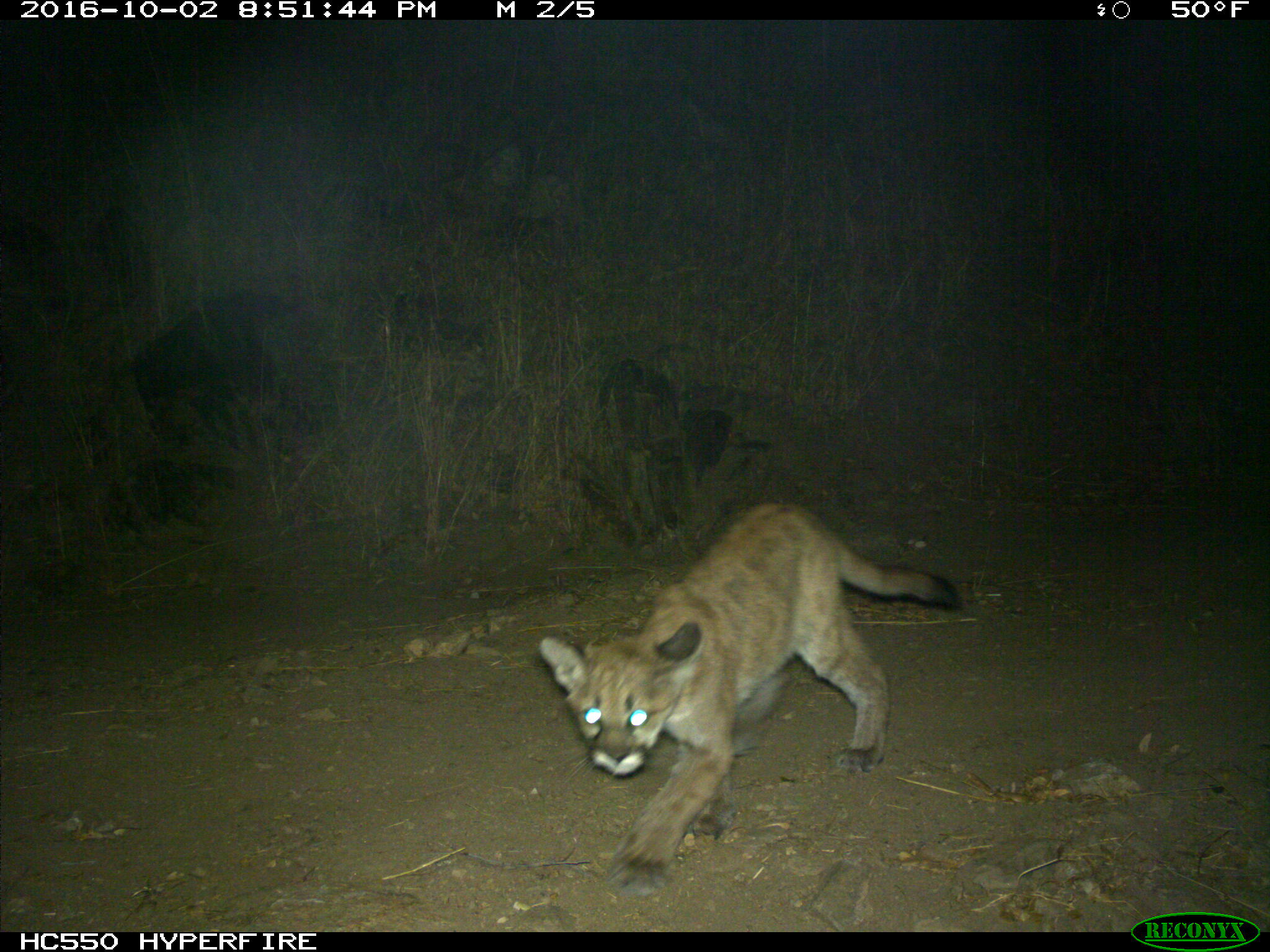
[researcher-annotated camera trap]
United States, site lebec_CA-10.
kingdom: Animalia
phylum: Chordata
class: Mammalia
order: Carnivora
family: Felidae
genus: Puma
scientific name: Puma concolor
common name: mountain lion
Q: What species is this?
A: Puma concolor (mountain lion).